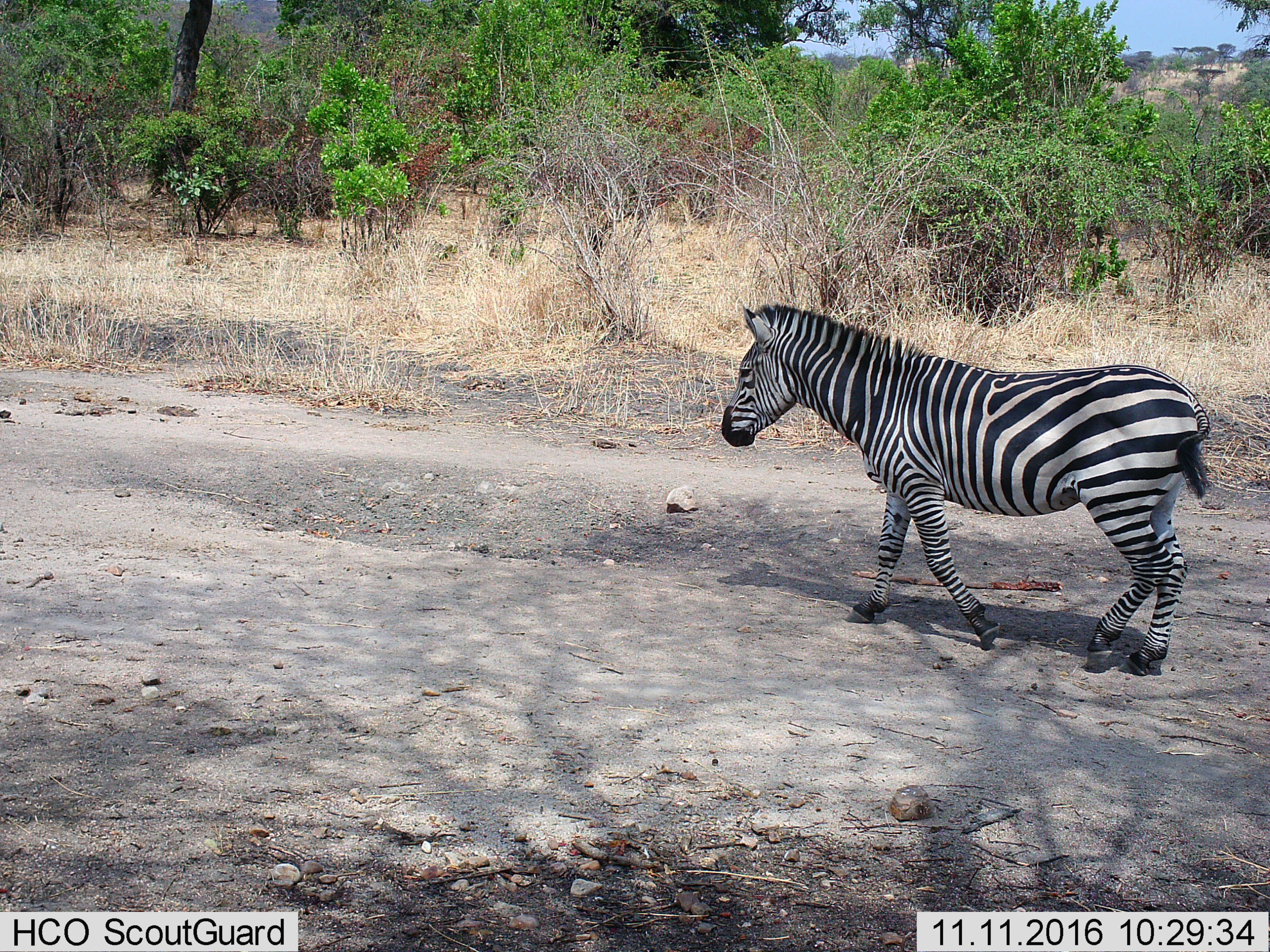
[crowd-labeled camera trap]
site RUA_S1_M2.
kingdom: Animalia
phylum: Chordata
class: Mammalia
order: Perissodactyla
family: Equidae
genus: Equus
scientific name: Equus quagga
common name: plains zebra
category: zebraplains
Zebraplains (plains zebra) (Equus quagga), count 1. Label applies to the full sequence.